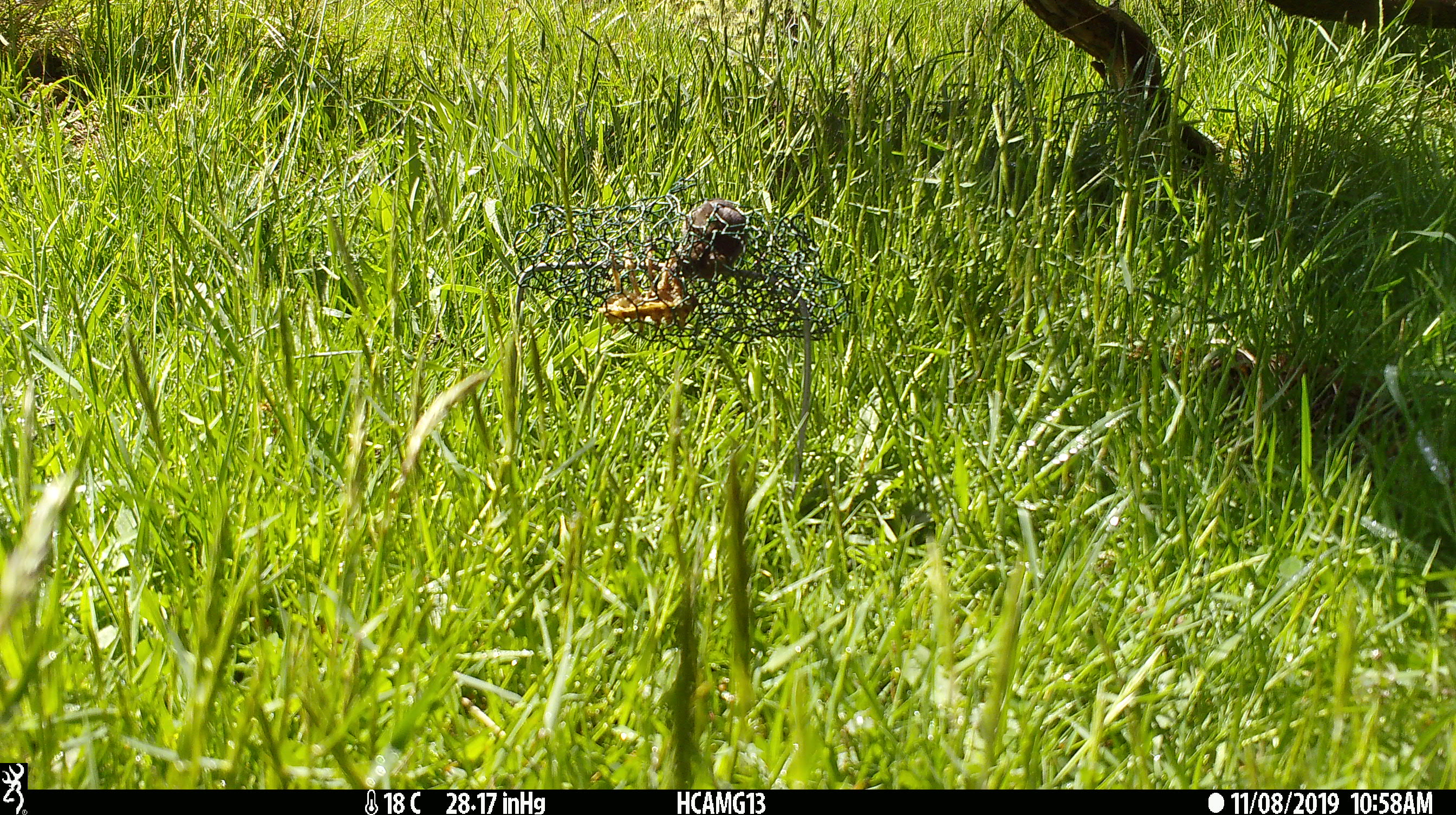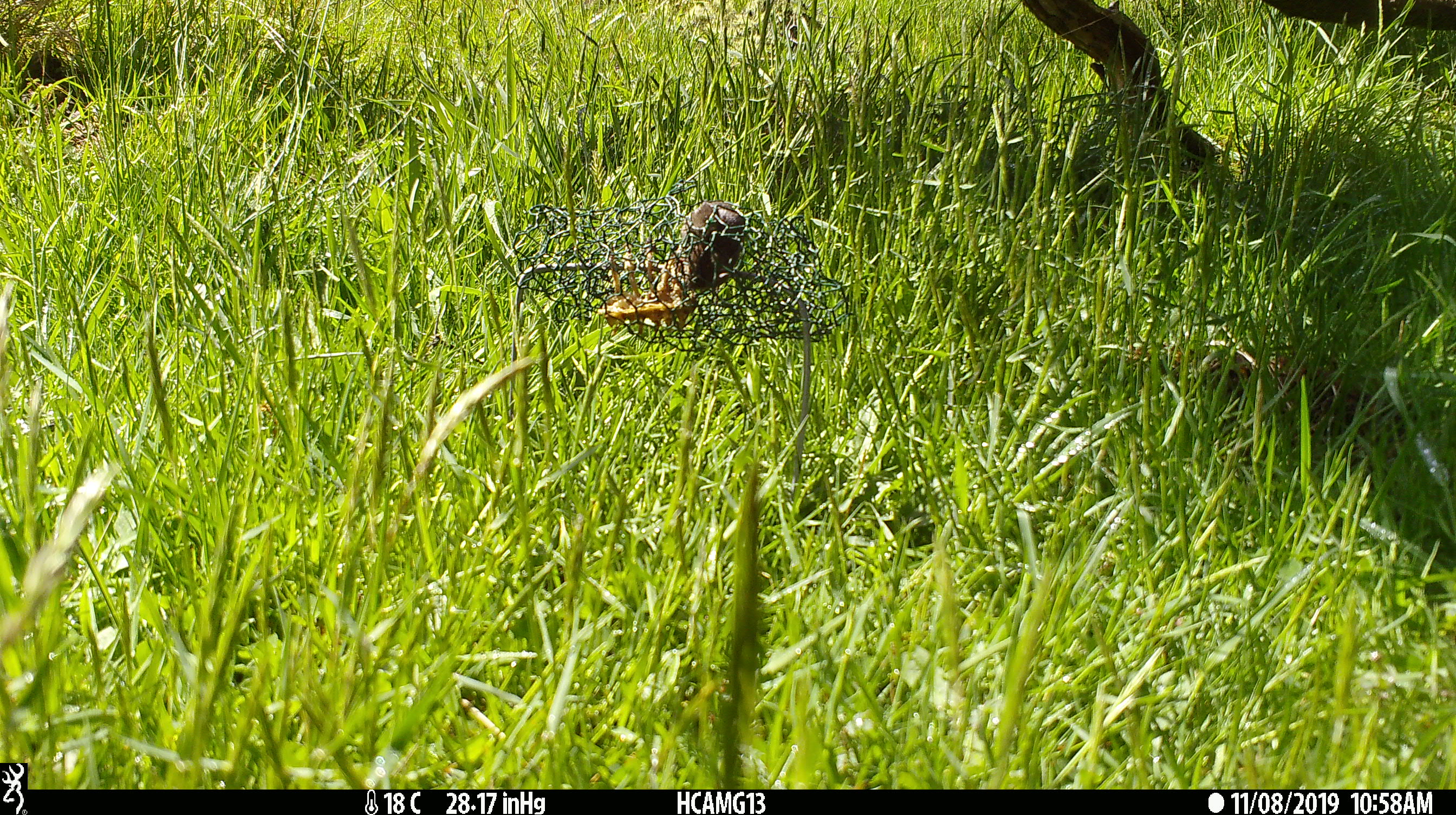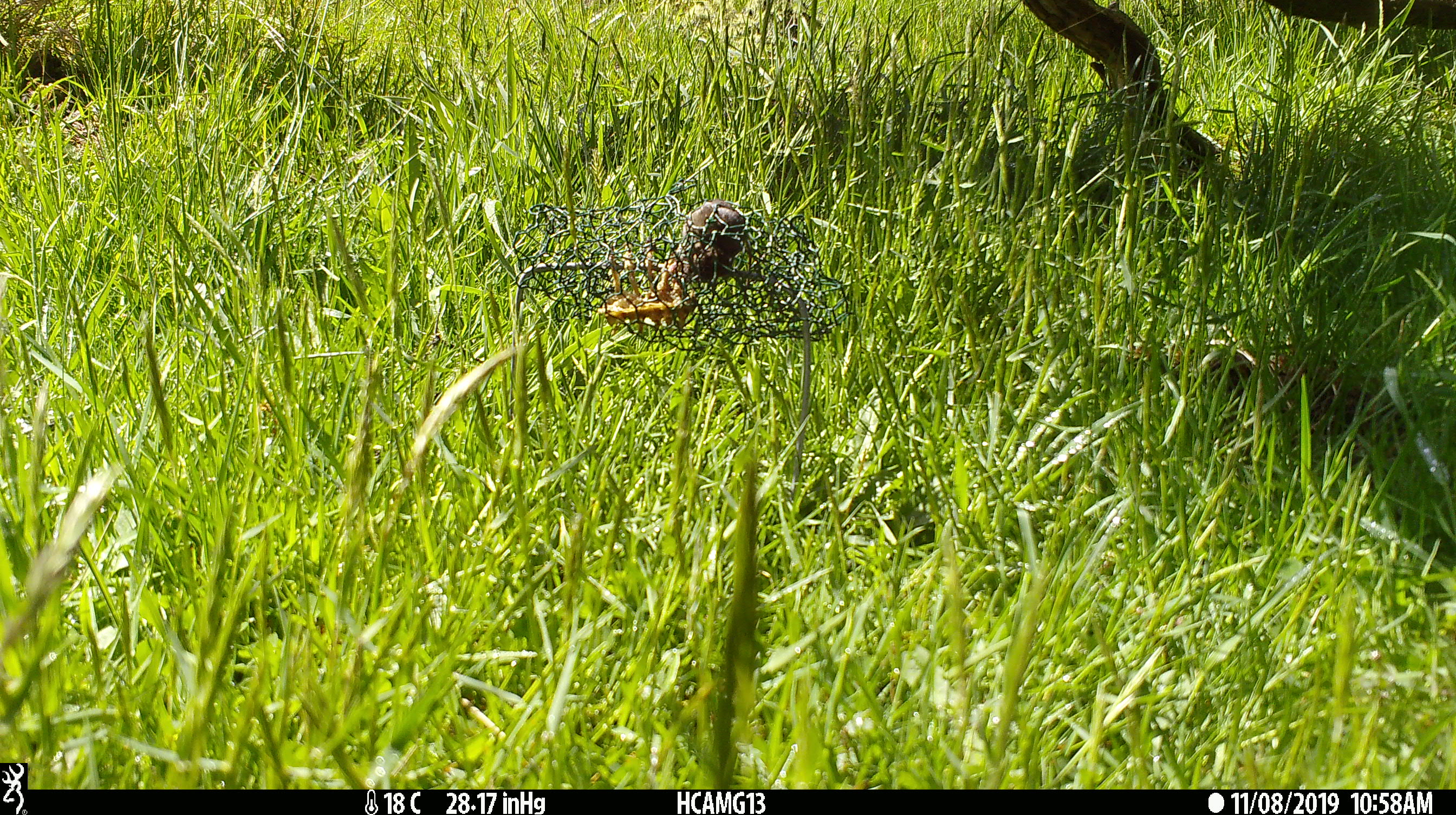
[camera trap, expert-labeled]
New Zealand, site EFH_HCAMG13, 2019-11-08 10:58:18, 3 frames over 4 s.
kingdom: Animalia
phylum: Chordata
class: Mammalia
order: Rodentia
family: Muridae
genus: Mus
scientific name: Mus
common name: mouse